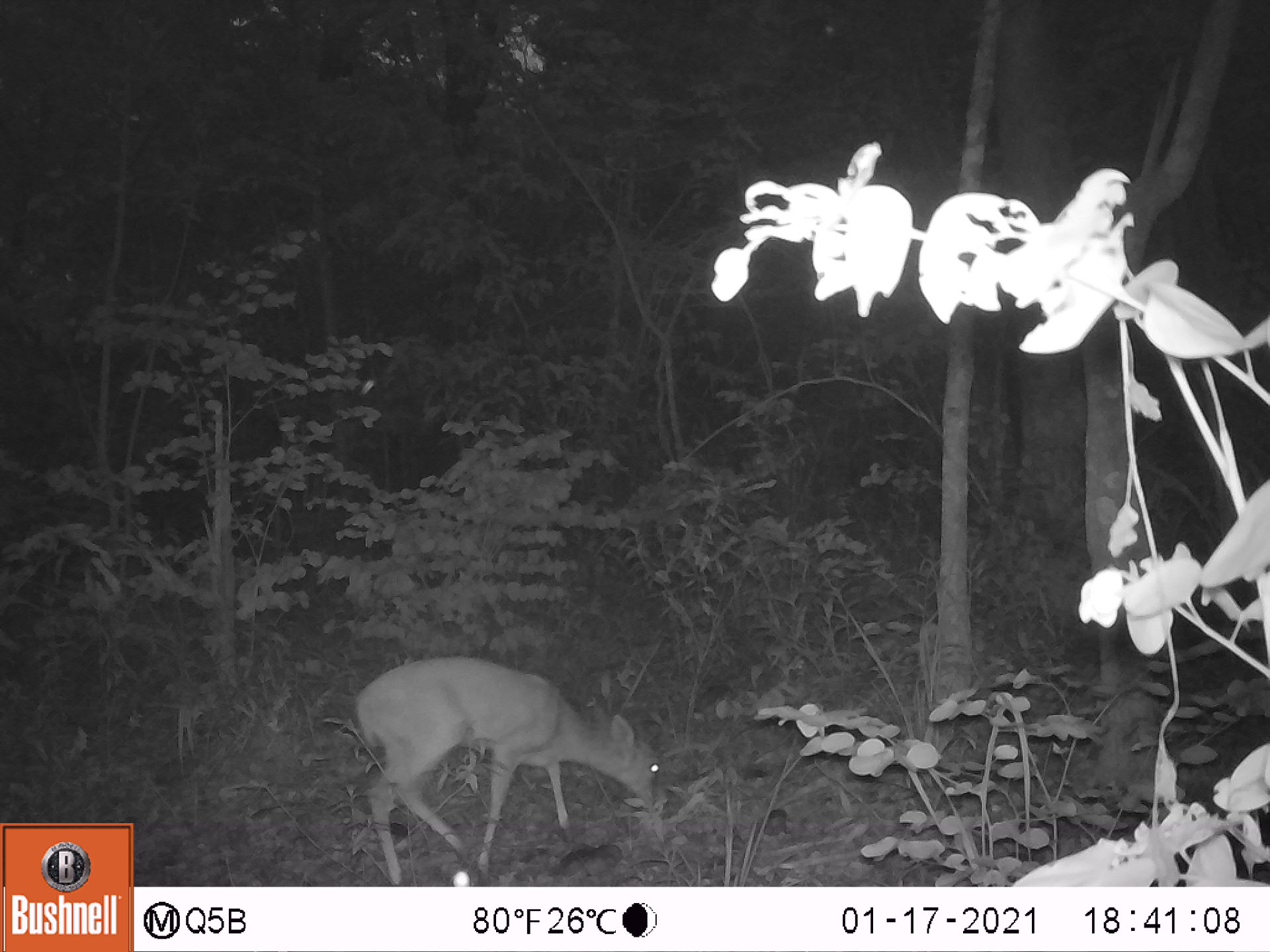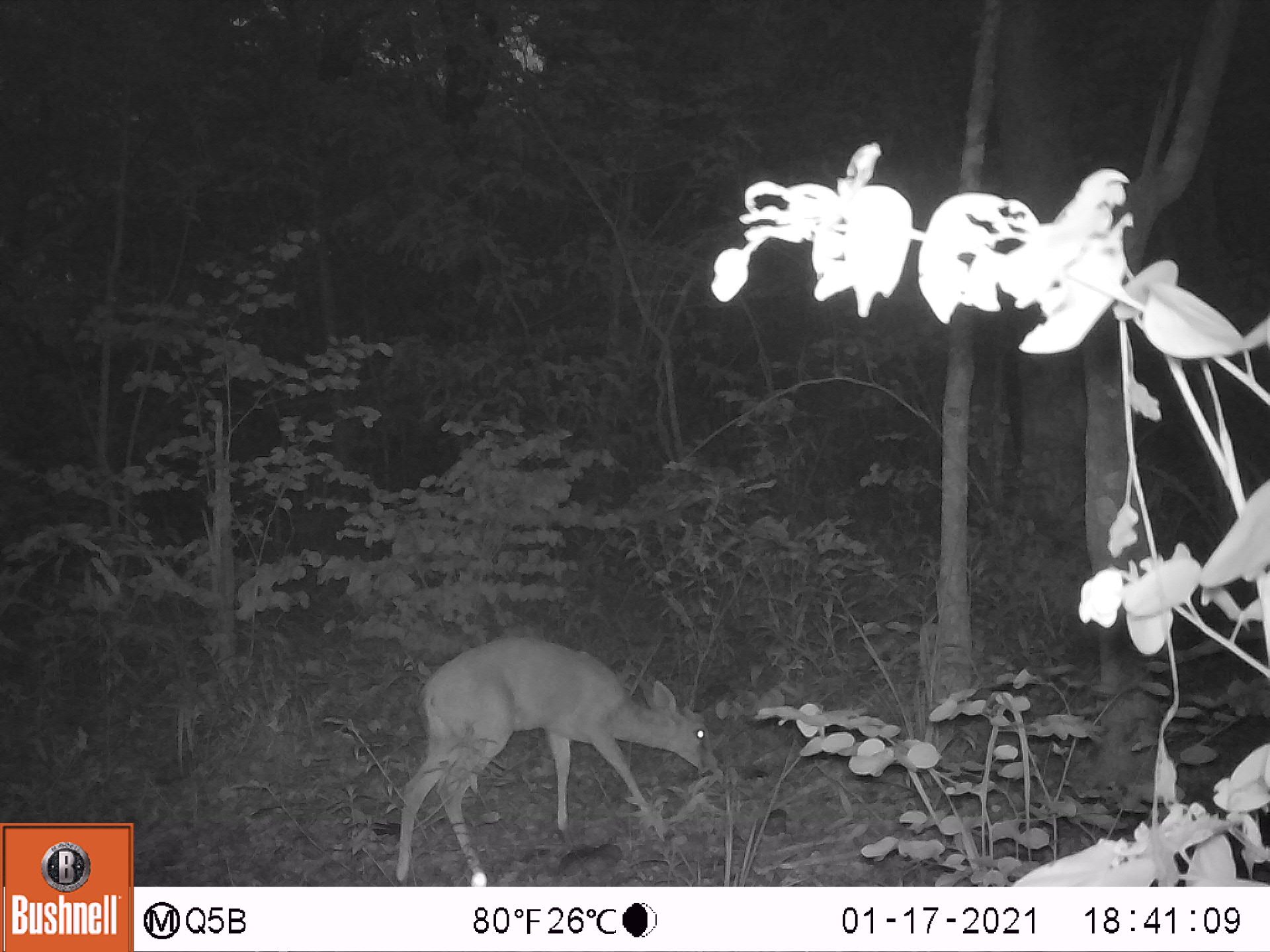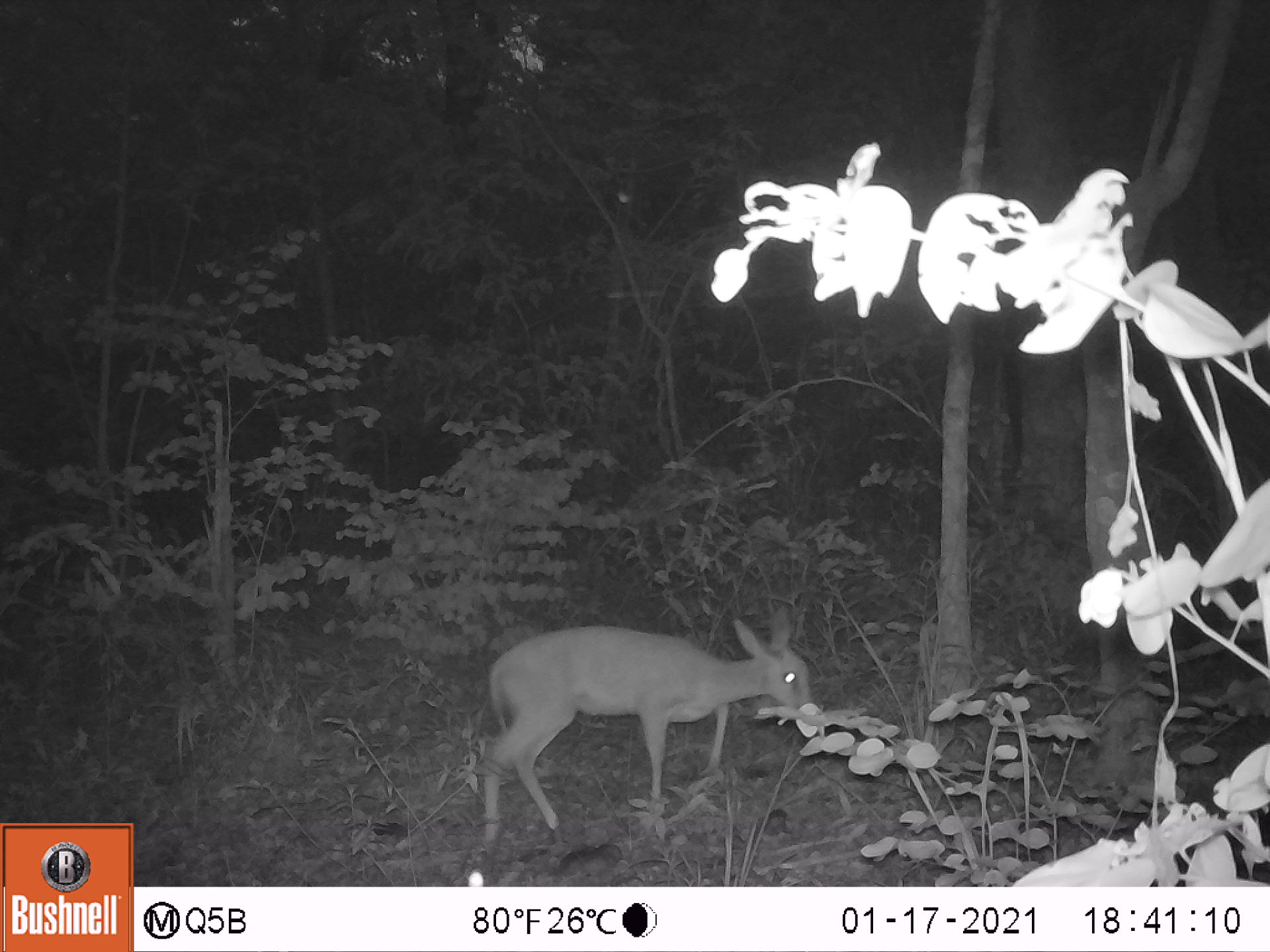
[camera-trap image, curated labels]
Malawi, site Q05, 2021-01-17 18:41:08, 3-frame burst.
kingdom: Animalia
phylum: Chordata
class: Mammalia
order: Artiodactyla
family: Bovidae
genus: Sylvicapra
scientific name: Sylvicapra grimmia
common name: common duiker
Common duiker (Sylvicapra grimmia), count 1.